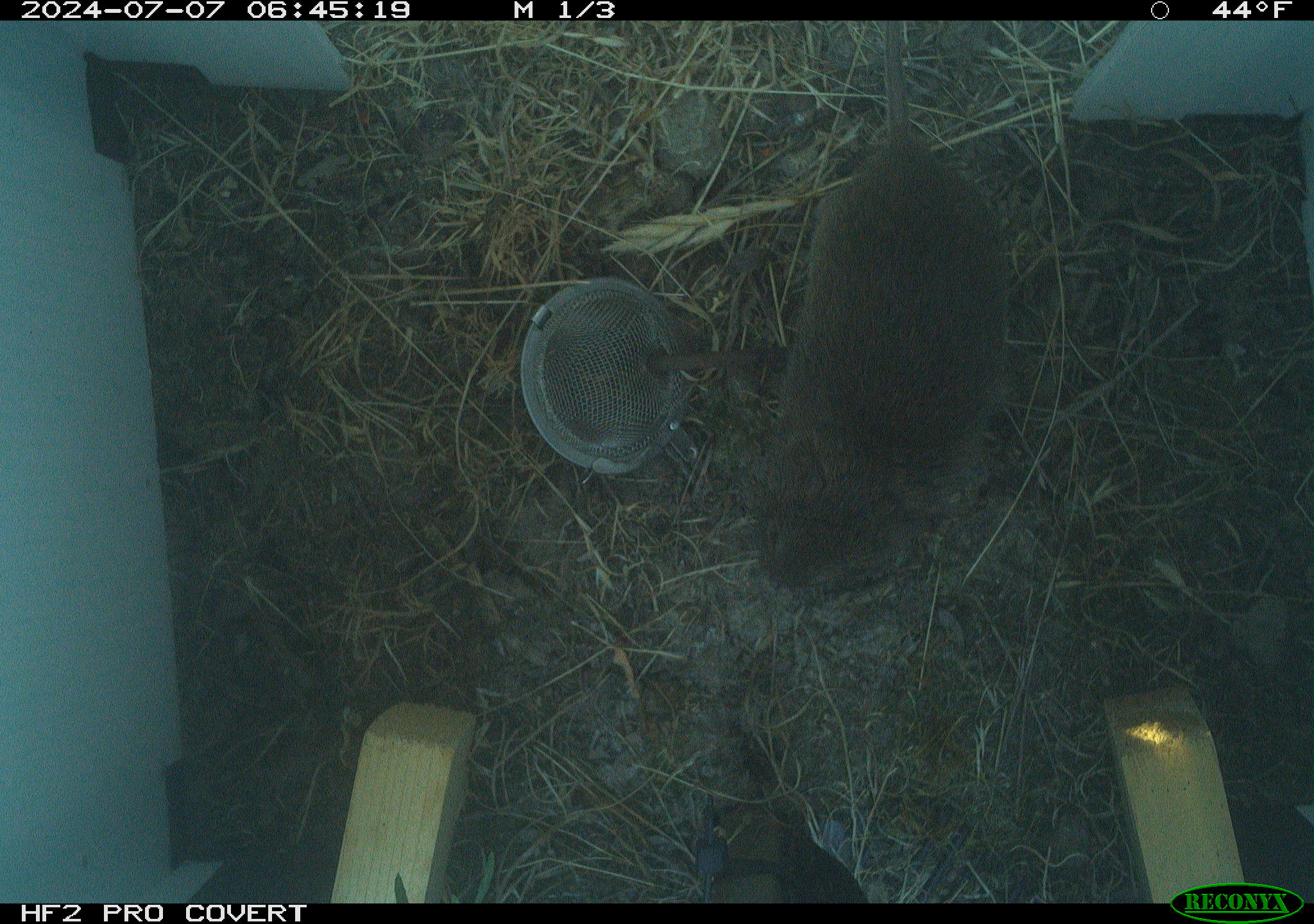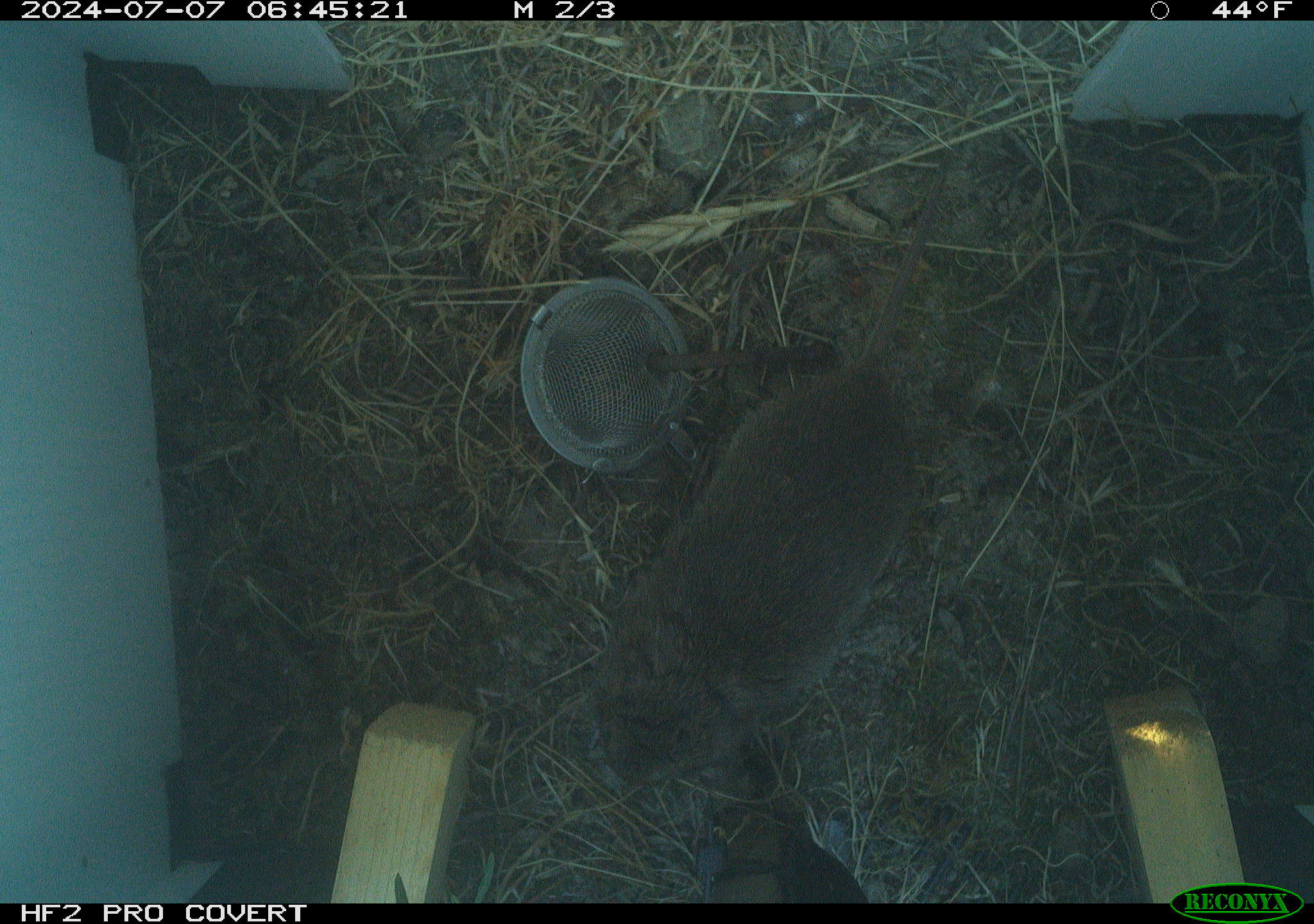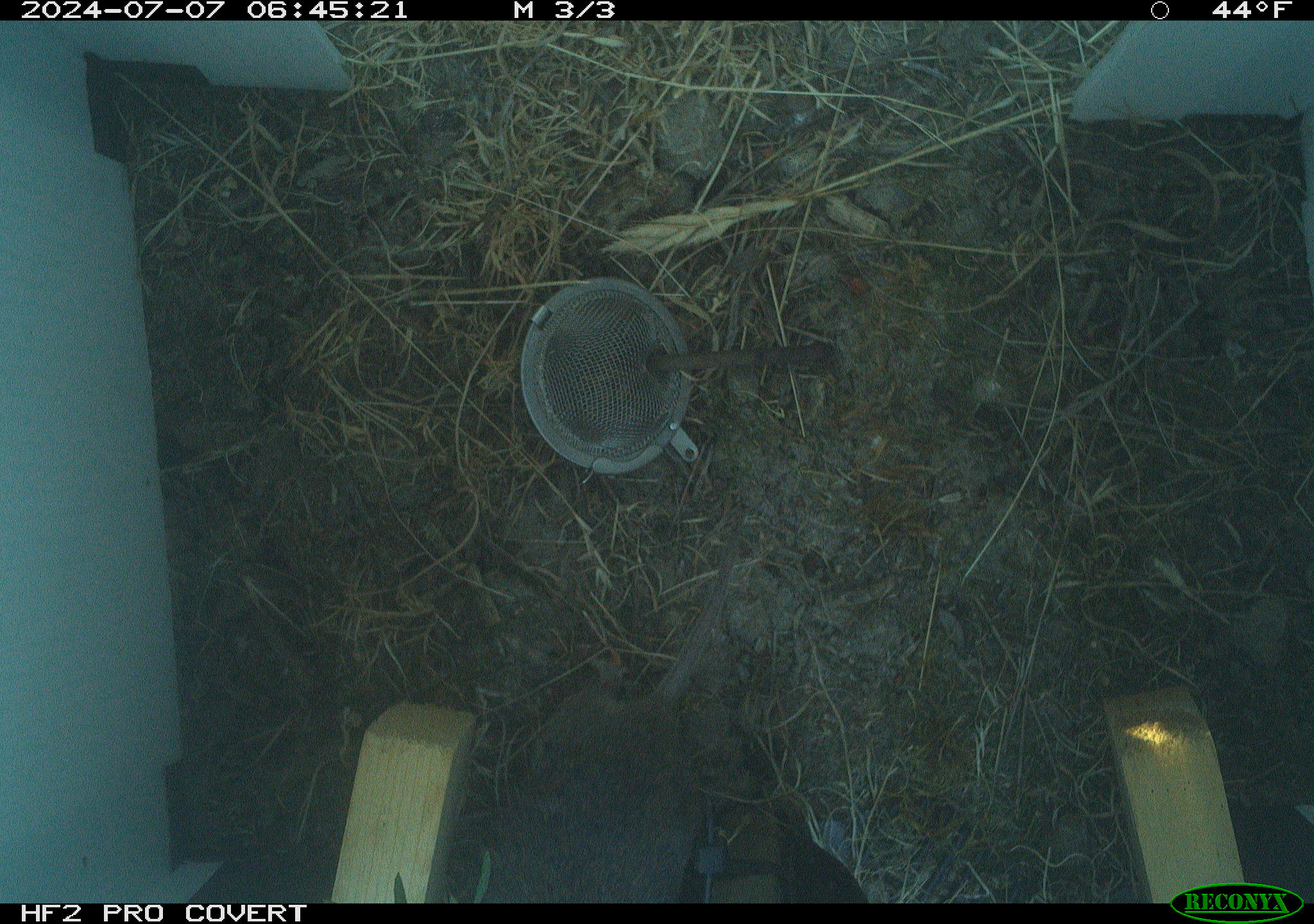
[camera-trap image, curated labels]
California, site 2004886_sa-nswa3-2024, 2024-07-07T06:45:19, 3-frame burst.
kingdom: Animalia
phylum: Chordata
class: Mammalia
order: Rodentia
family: Cricetidae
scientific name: Arvicolinae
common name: voles, lemmings, and muskrats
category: arvicolinae subfamily